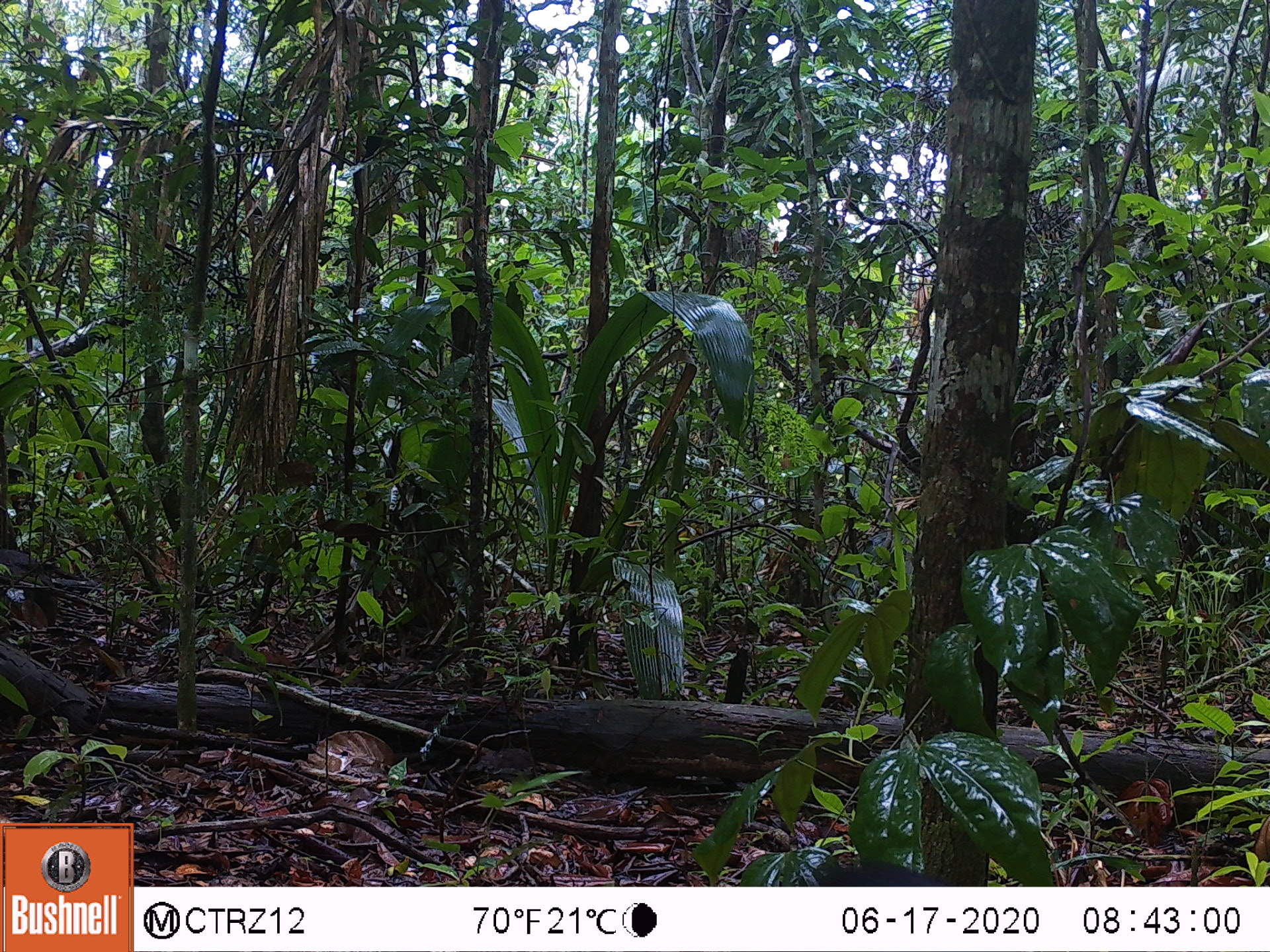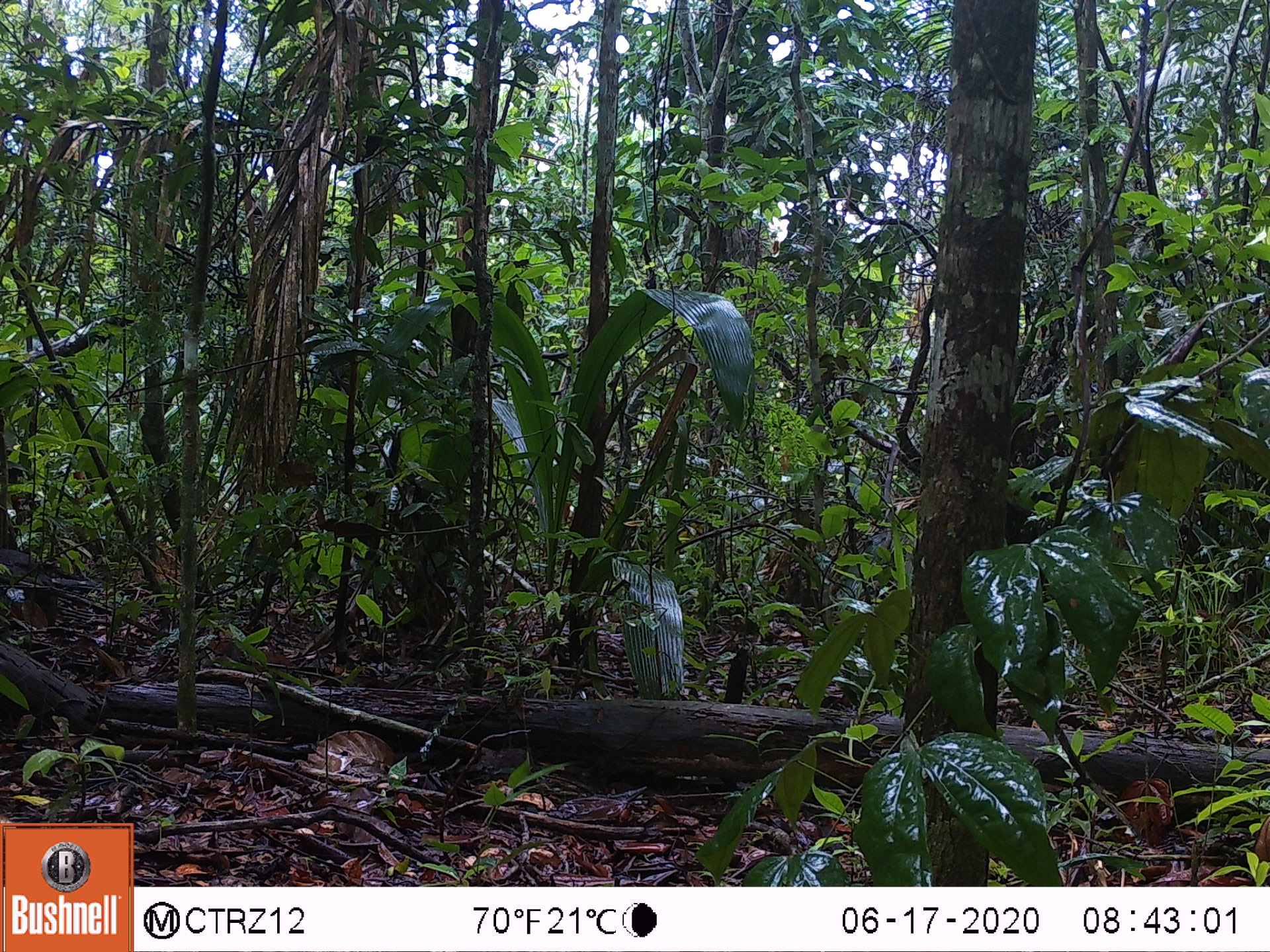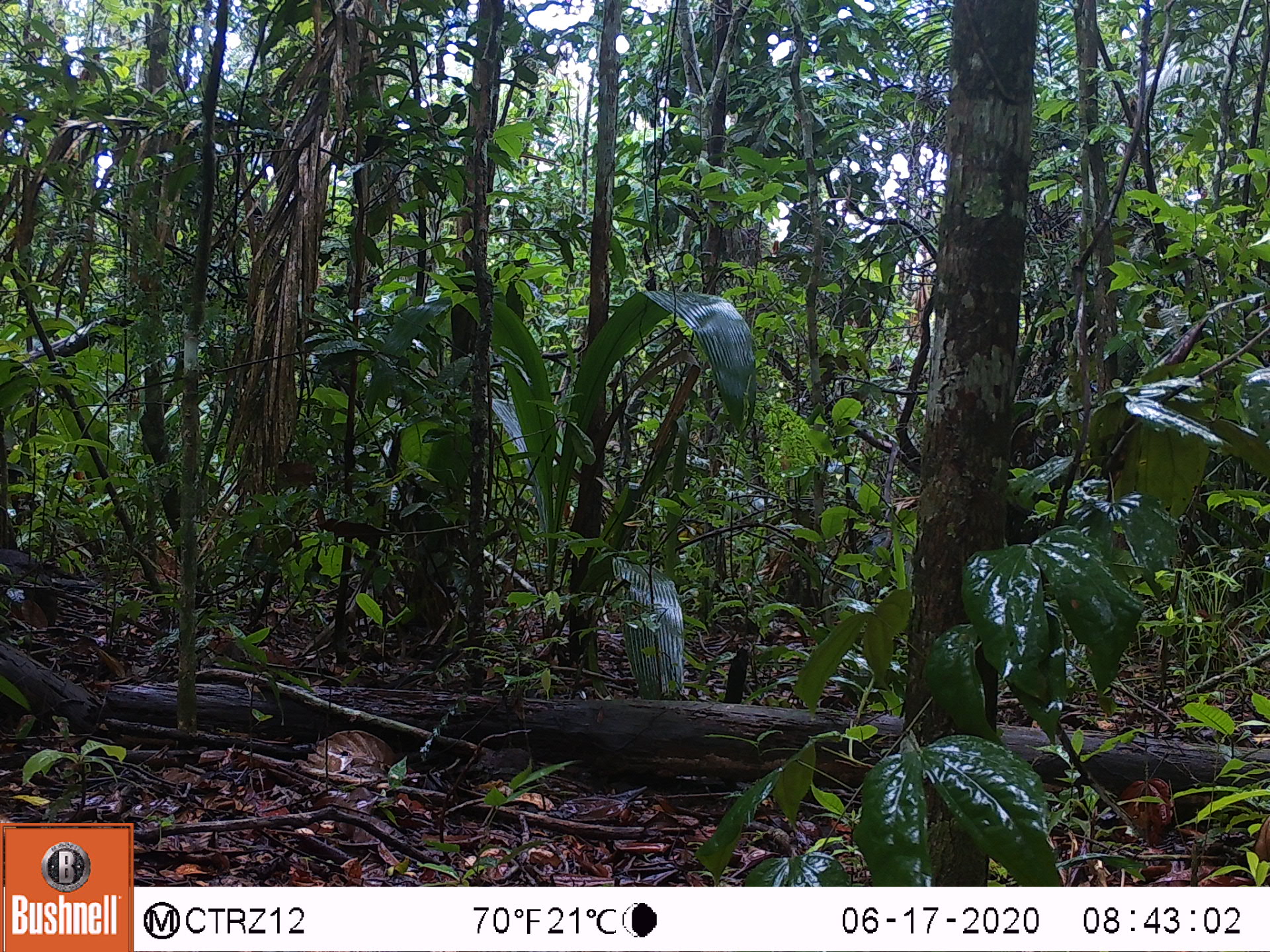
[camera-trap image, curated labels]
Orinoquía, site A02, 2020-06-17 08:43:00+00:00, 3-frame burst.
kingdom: Animalia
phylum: Chordata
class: Mammalia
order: Rodentia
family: Dasyproctidae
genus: Dasyprocta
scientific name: Dasyprocta fuliginosa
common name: black agouti